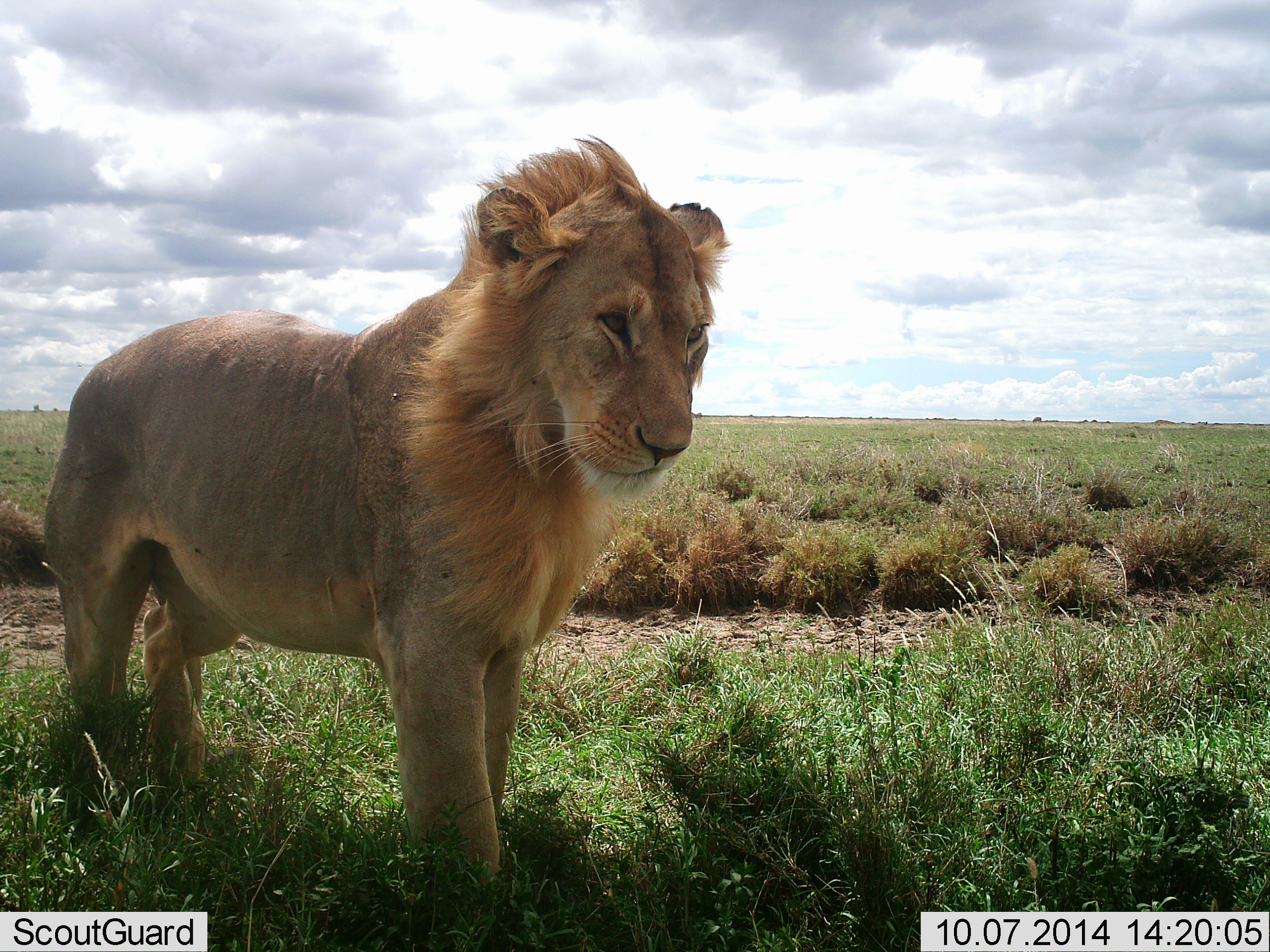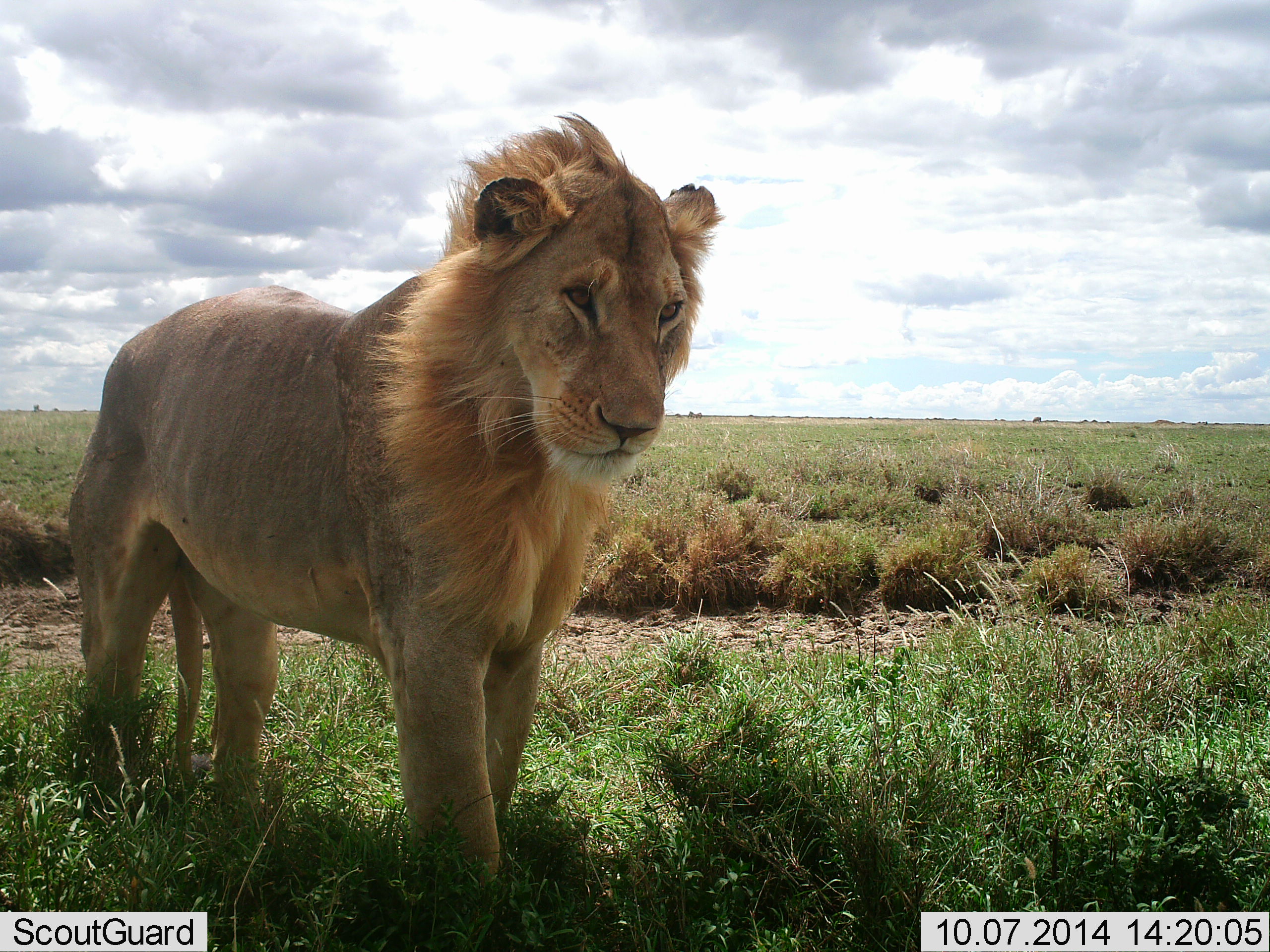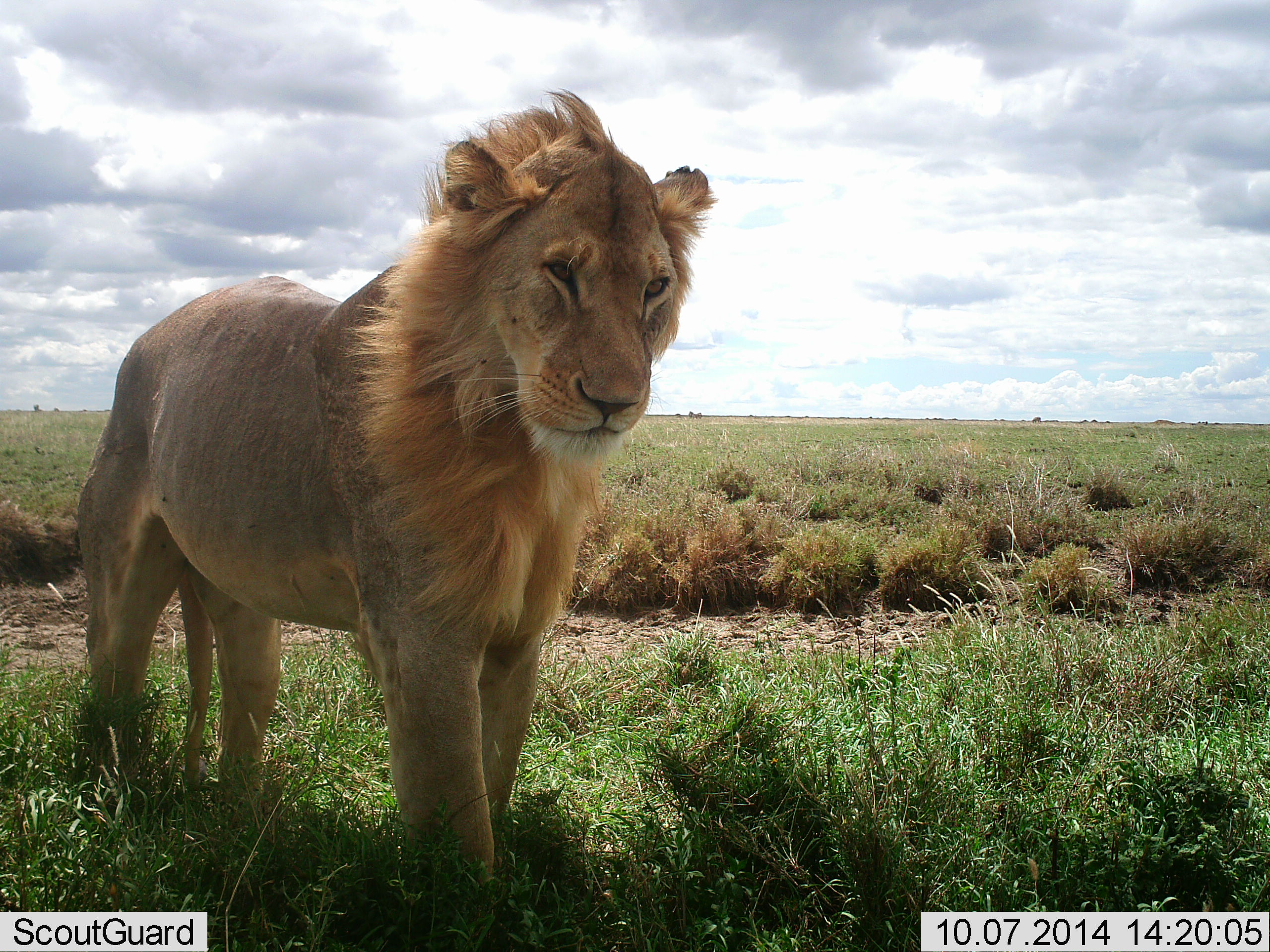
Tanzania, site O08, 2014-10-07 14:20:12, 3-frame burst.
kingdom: Animalia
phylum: Chordata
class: Mammalia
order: Carnivora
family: Felidae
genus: Panthera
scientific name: Panthera leo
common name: lion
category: lionmale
Lionmale (lion) (Panthera leo), count 1. Behavior (volunteer vote fractions): standing 100%, resting 0%, moving 0%, interacting 0%. Young present (vote fraction): 0%. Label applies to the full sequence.